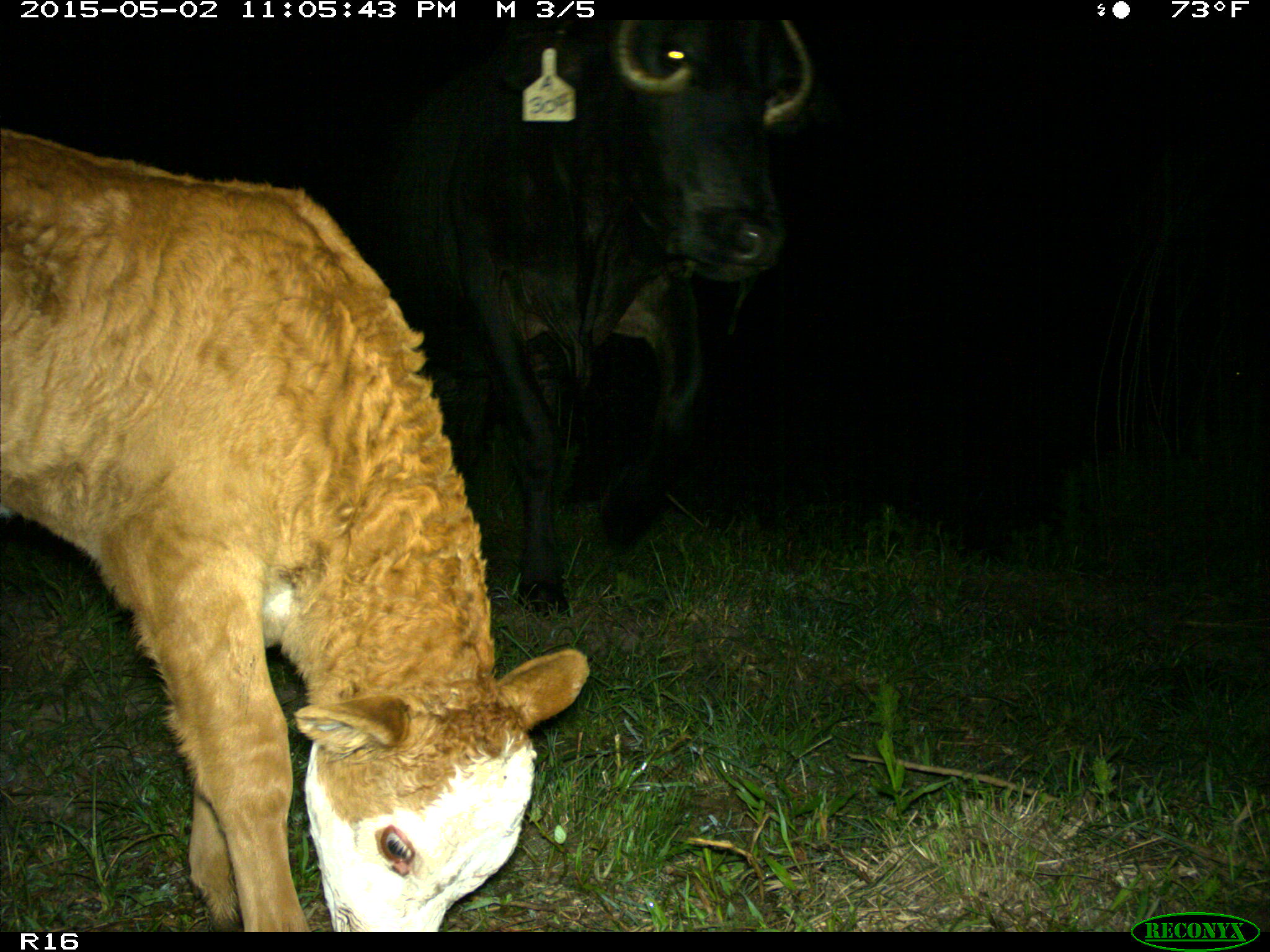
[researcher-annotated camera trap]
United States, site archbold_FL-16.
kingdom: Animalia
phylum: Chordata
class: Mammalia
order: Artiodactyla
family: Bovidae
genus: Bos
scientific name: Bos taurus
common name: domestic cow